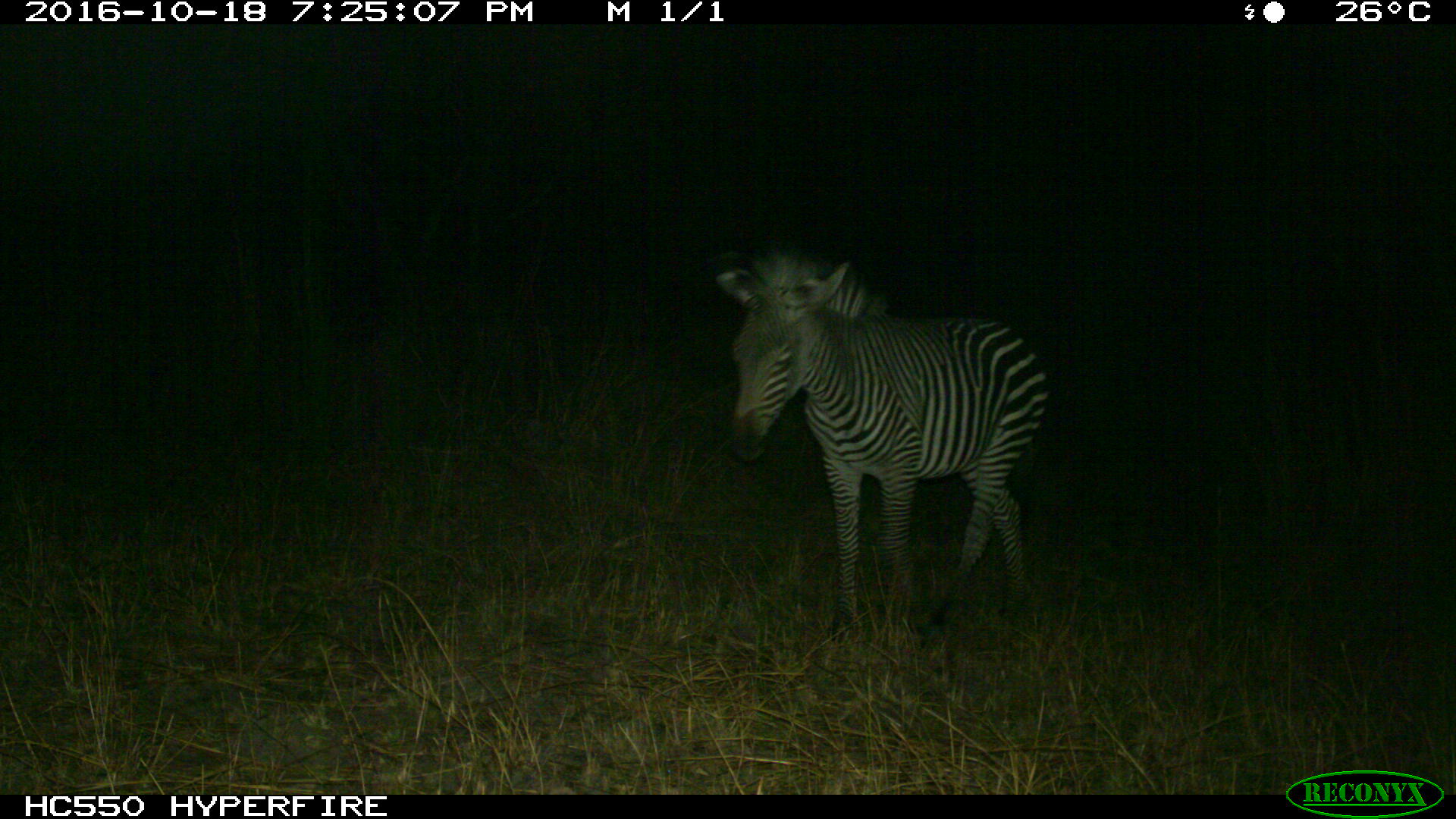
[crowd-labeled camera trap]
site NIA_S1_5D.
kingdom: Animalia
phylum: Chordata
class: Mammalia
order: Perissodactyla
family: Equidae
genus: Equus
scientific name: Equus quagga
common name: plains zebra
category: zebraplains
Zebraplains (plains zebra) (Equus quagga), count 1. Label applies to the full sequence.